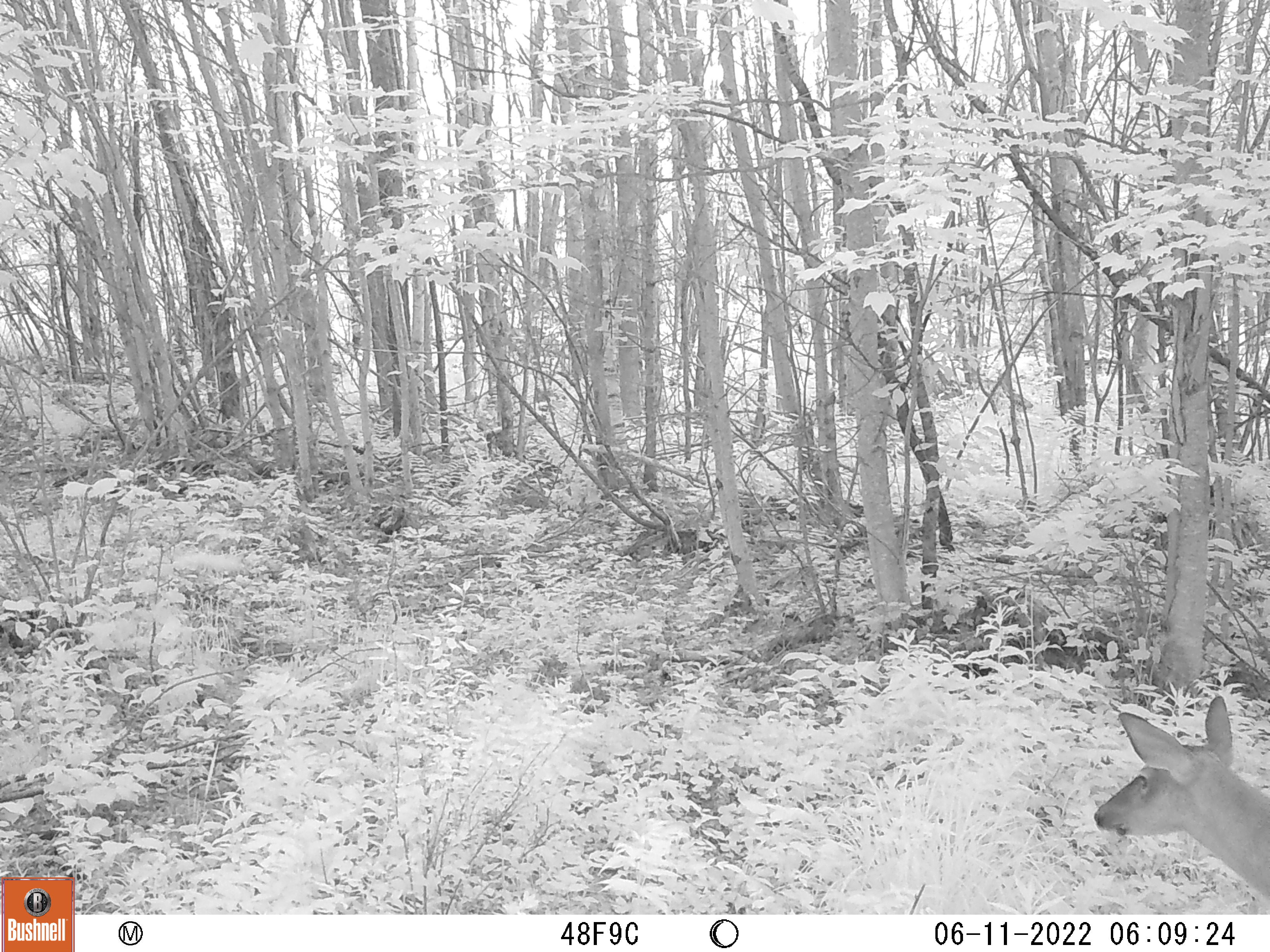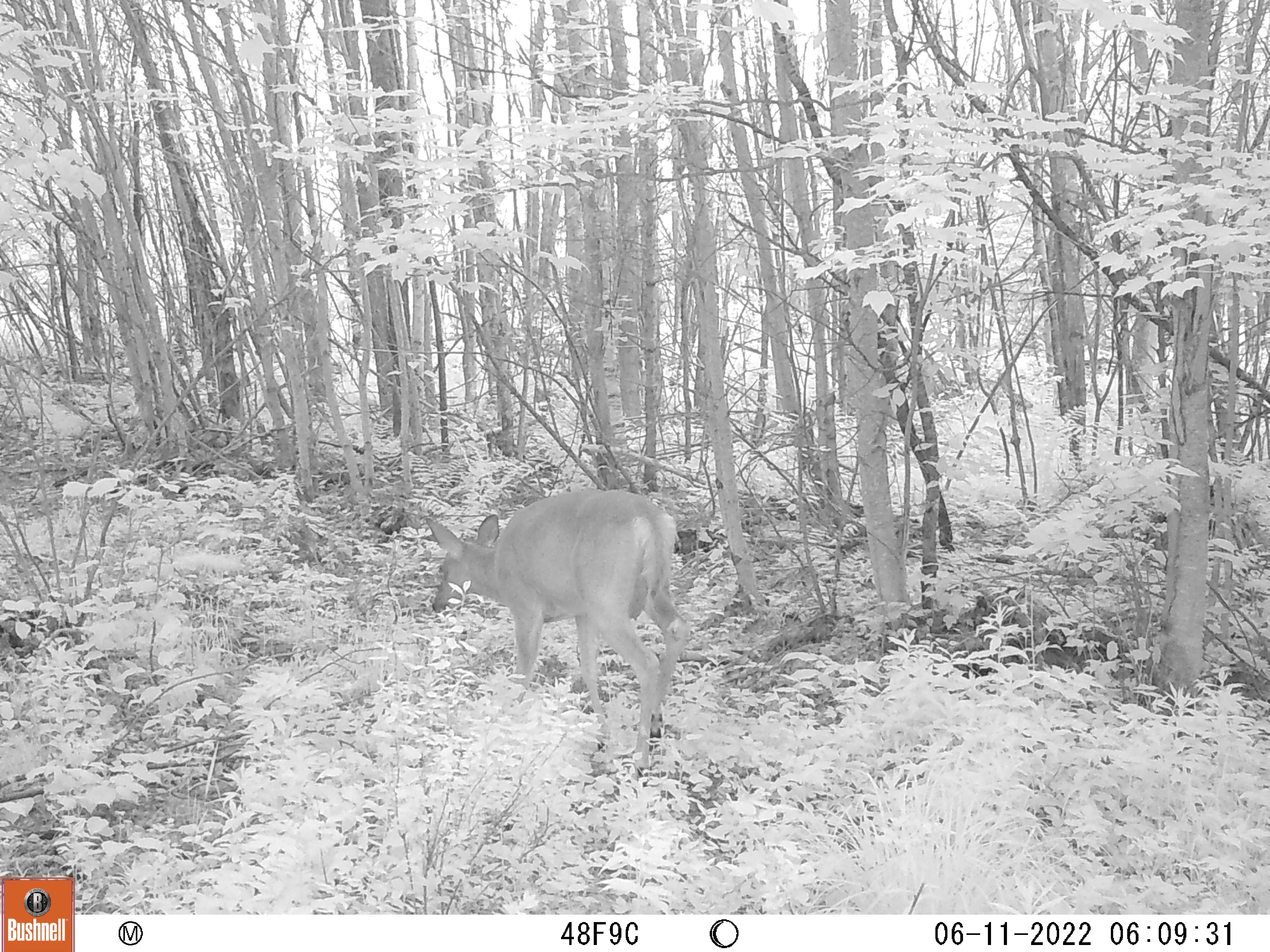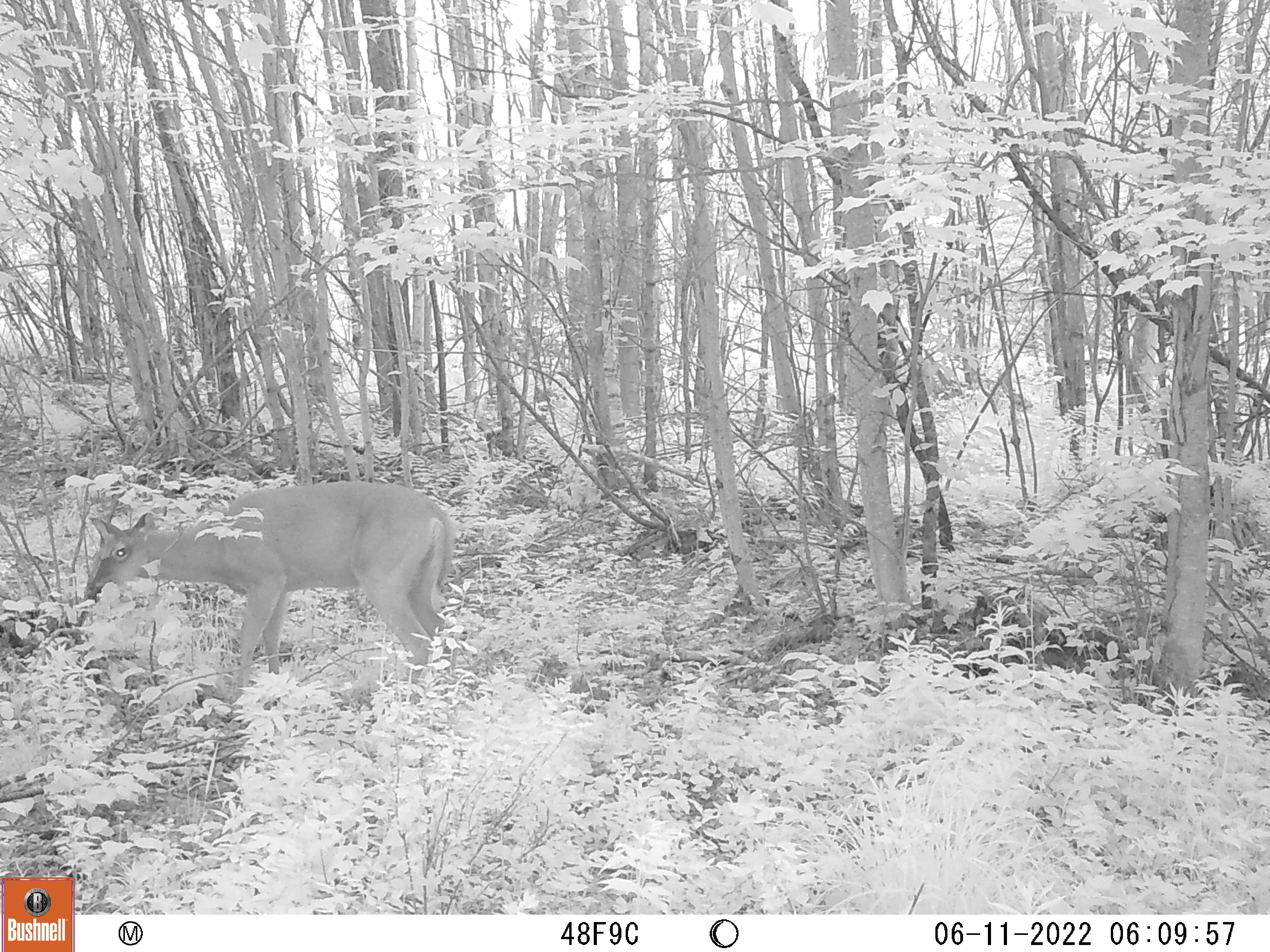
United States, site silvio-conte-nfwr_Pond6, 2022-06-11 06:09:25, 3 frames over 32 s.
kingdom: Animalia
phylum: Chordata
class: Mammalia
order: Artiodactyla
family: Cervidae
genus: Odocoileus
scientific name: Odocoileus virginianus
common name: white-tailed deer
White-tailed deer (Odocoileus virginianus).